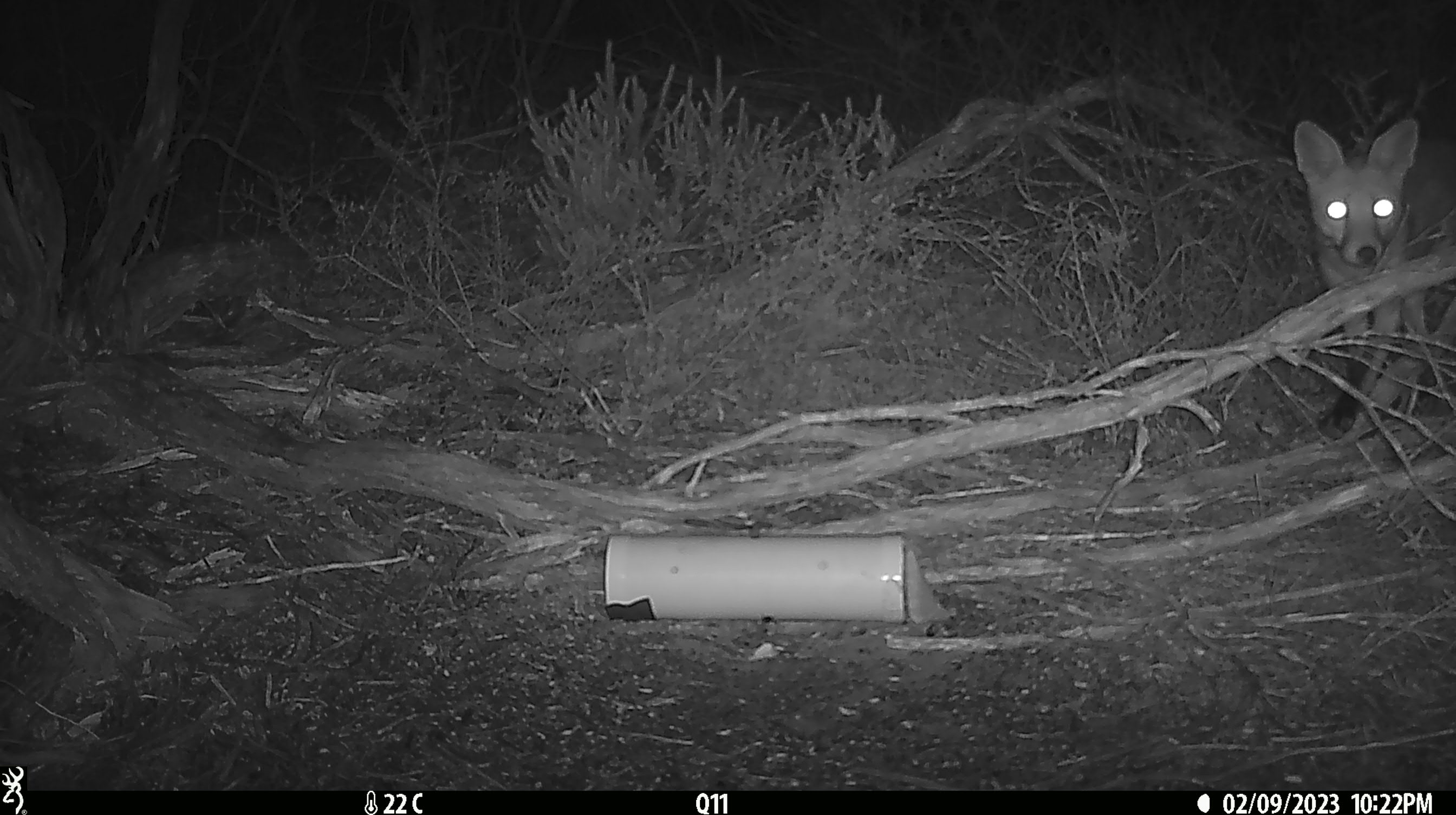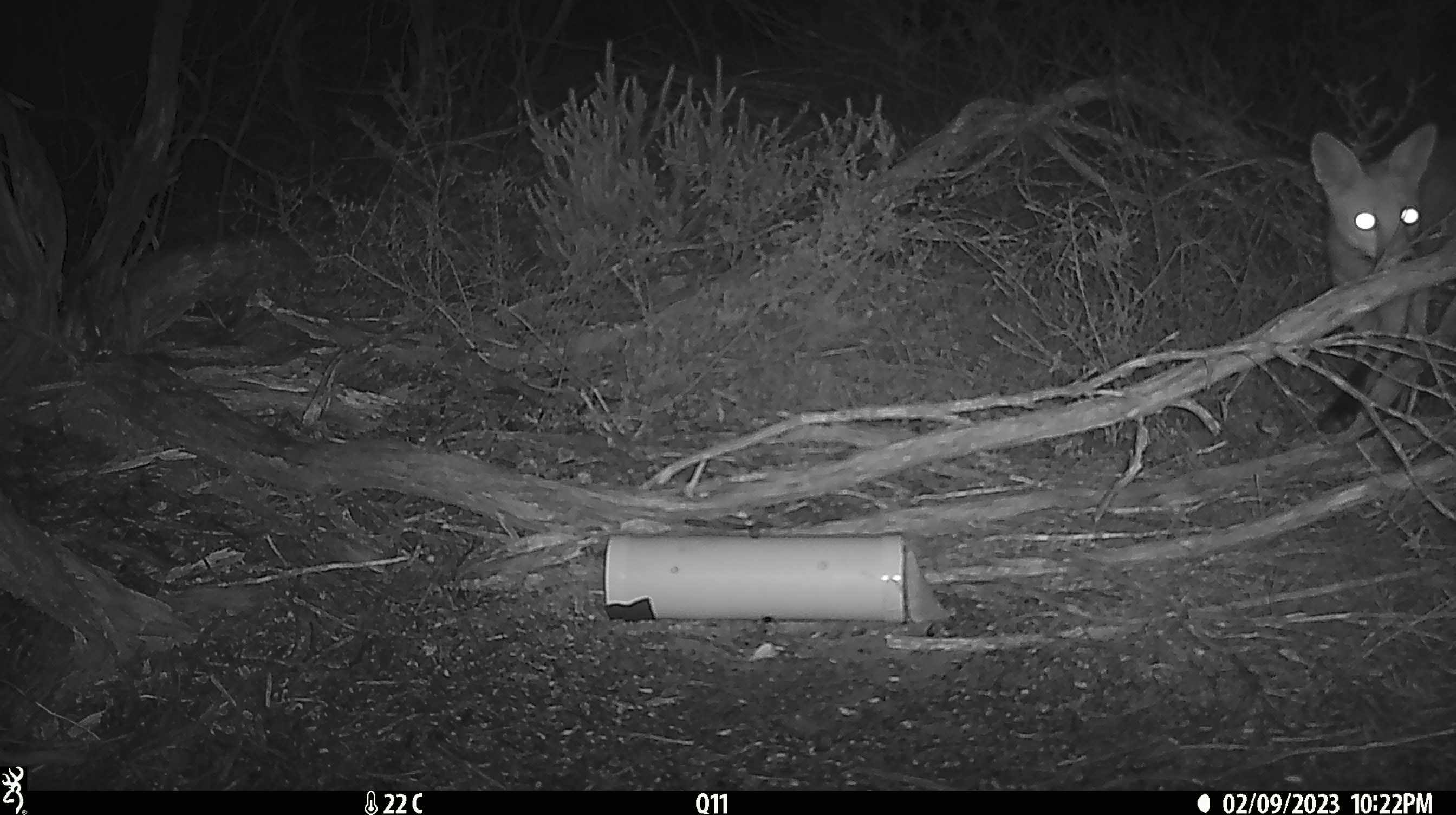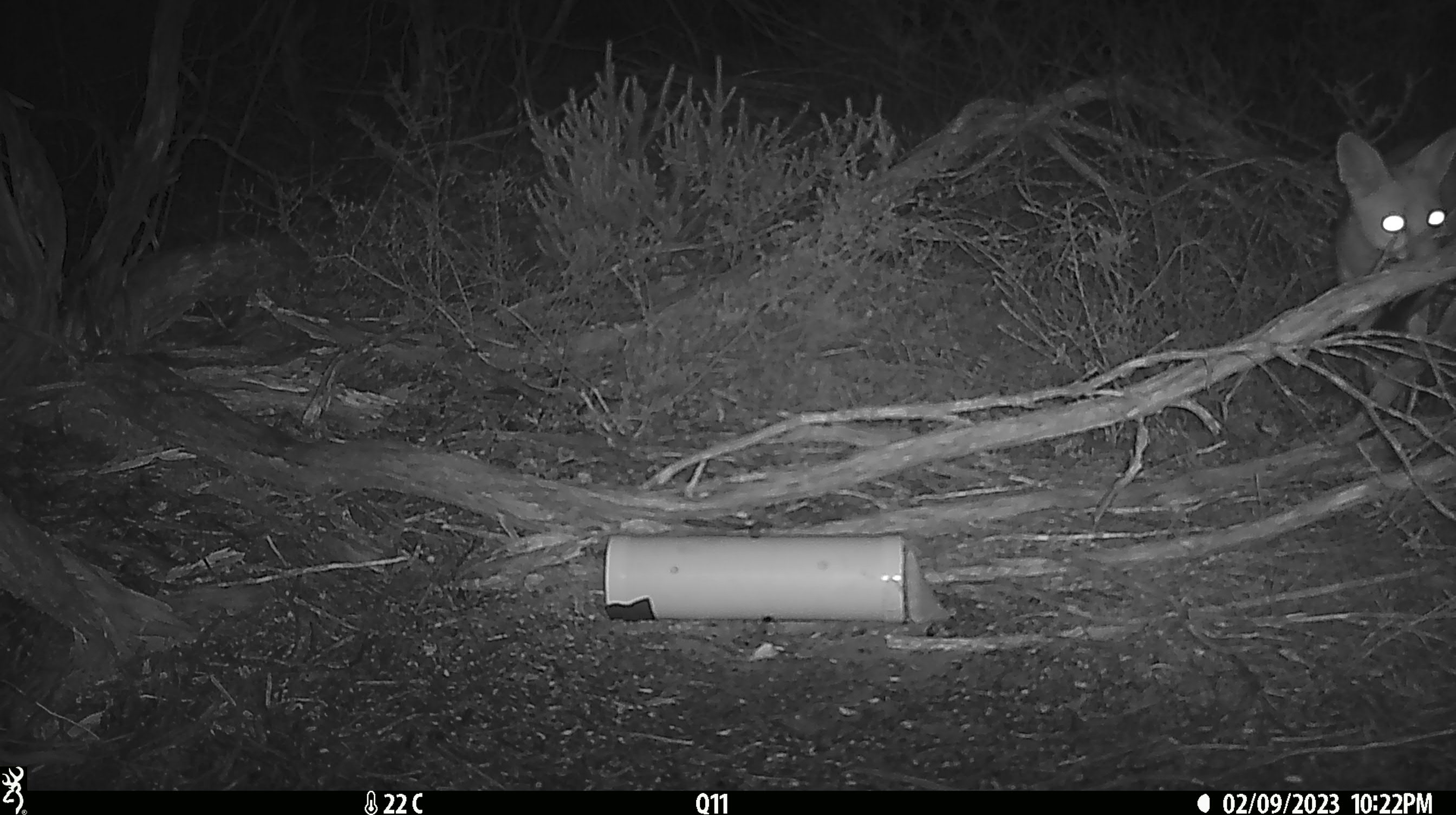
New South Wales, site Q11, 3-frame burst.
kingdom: Animalia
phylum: Chordata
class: Mammalia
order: Carnivora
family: Canidae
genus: Vulpes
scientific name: Vulpes vulpes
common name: red fox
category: fox